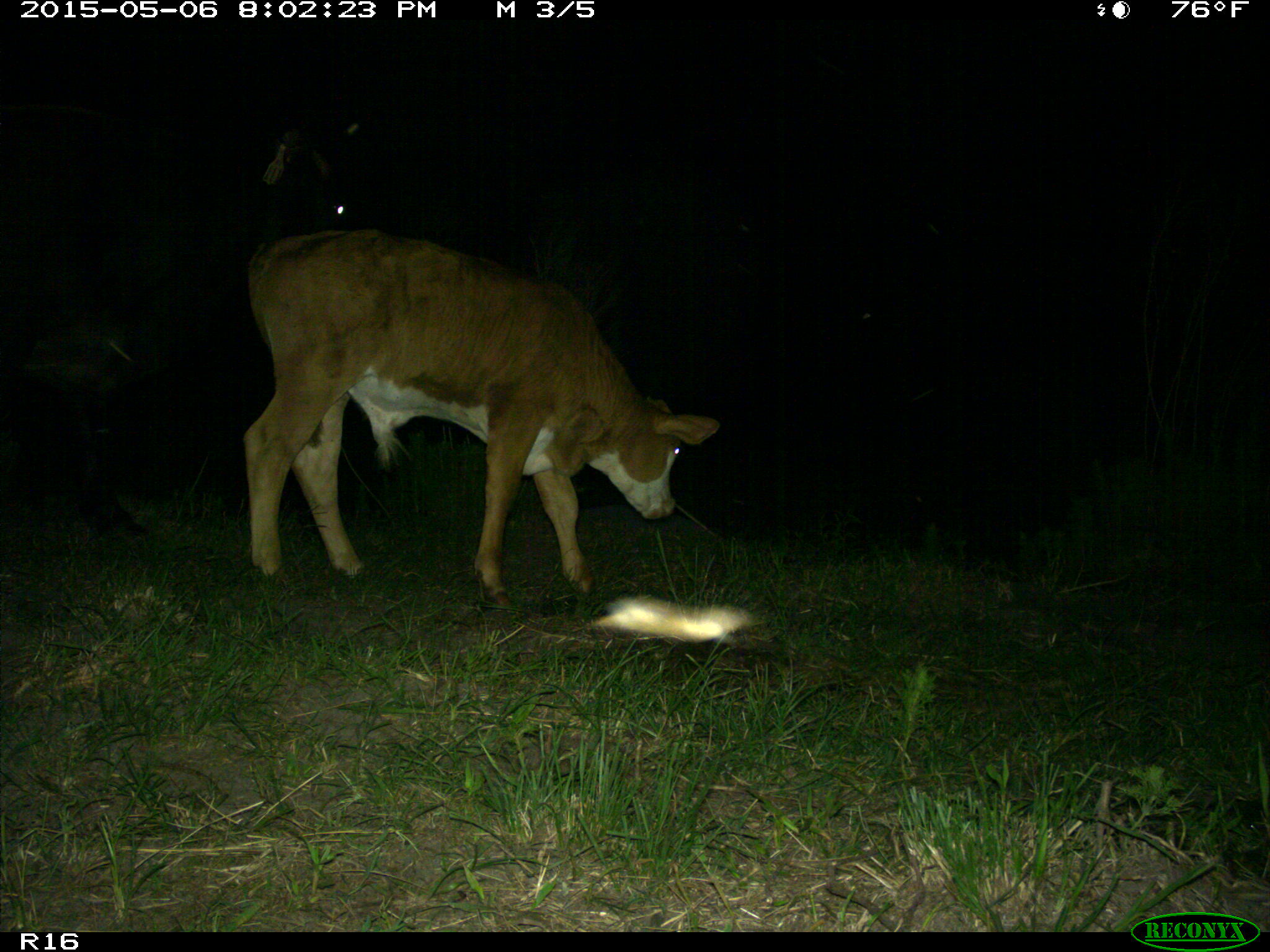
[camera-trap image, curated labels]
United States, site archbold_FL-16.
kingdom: Animalia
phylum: Chordata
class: Mammalia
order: Artiodactyla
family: Bovidae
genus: Bos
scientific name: Bos taurus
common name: domestic cow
Bos taurus (domestic cow).